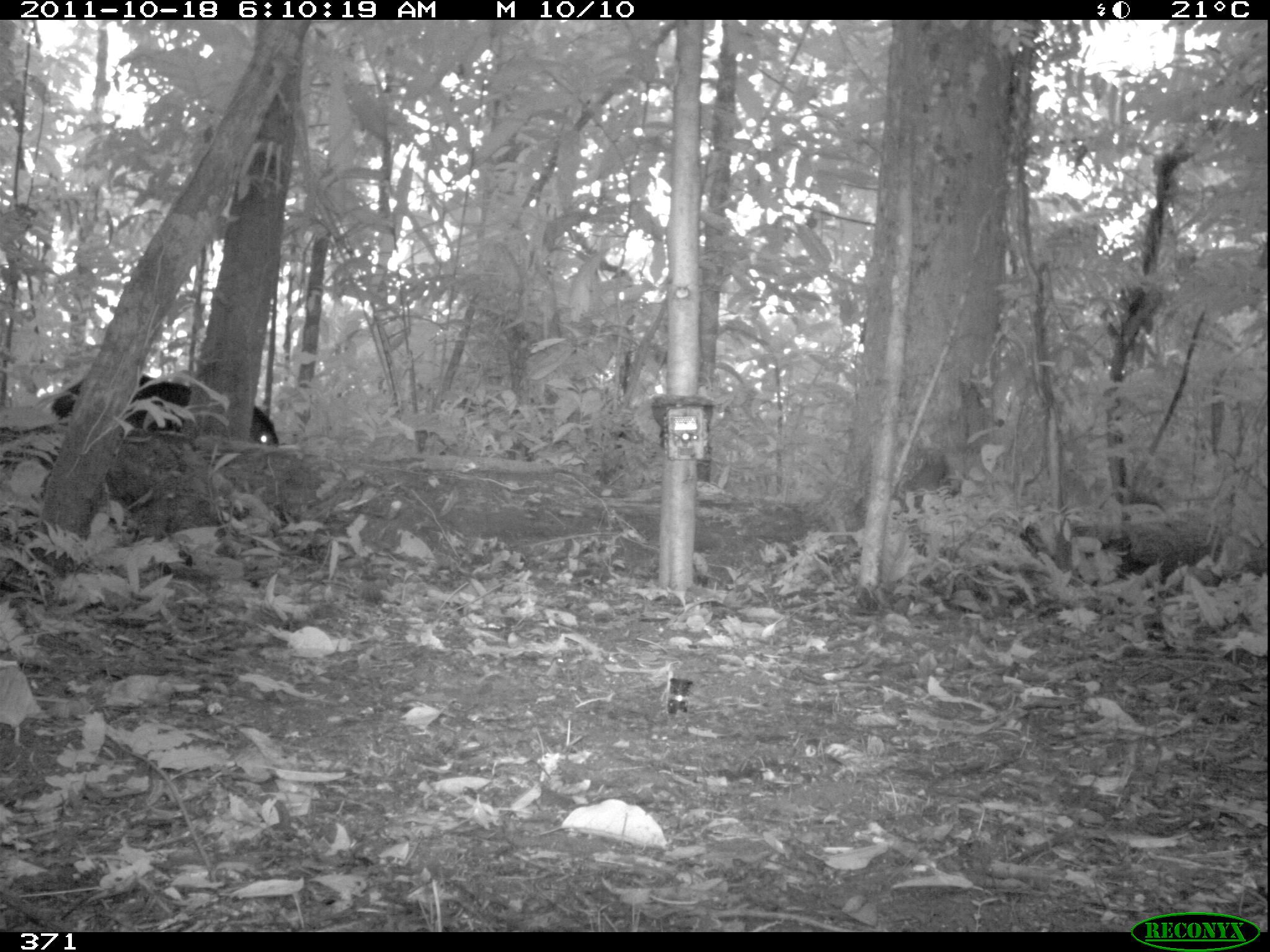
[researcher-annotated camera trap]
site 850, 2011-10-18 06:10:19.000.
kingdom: Animalia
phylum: Chordata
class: Mammalia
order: Artiodactyla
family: Tayassuidae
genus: Tayassu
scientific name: Tayassu pecari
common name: white-lipped peccary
Tayassu pecari (white-lipped peccary).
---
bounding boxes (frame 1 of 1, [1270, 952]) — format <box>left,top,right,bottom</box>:
tayassu pecari: <box>51,373,275,444</box>